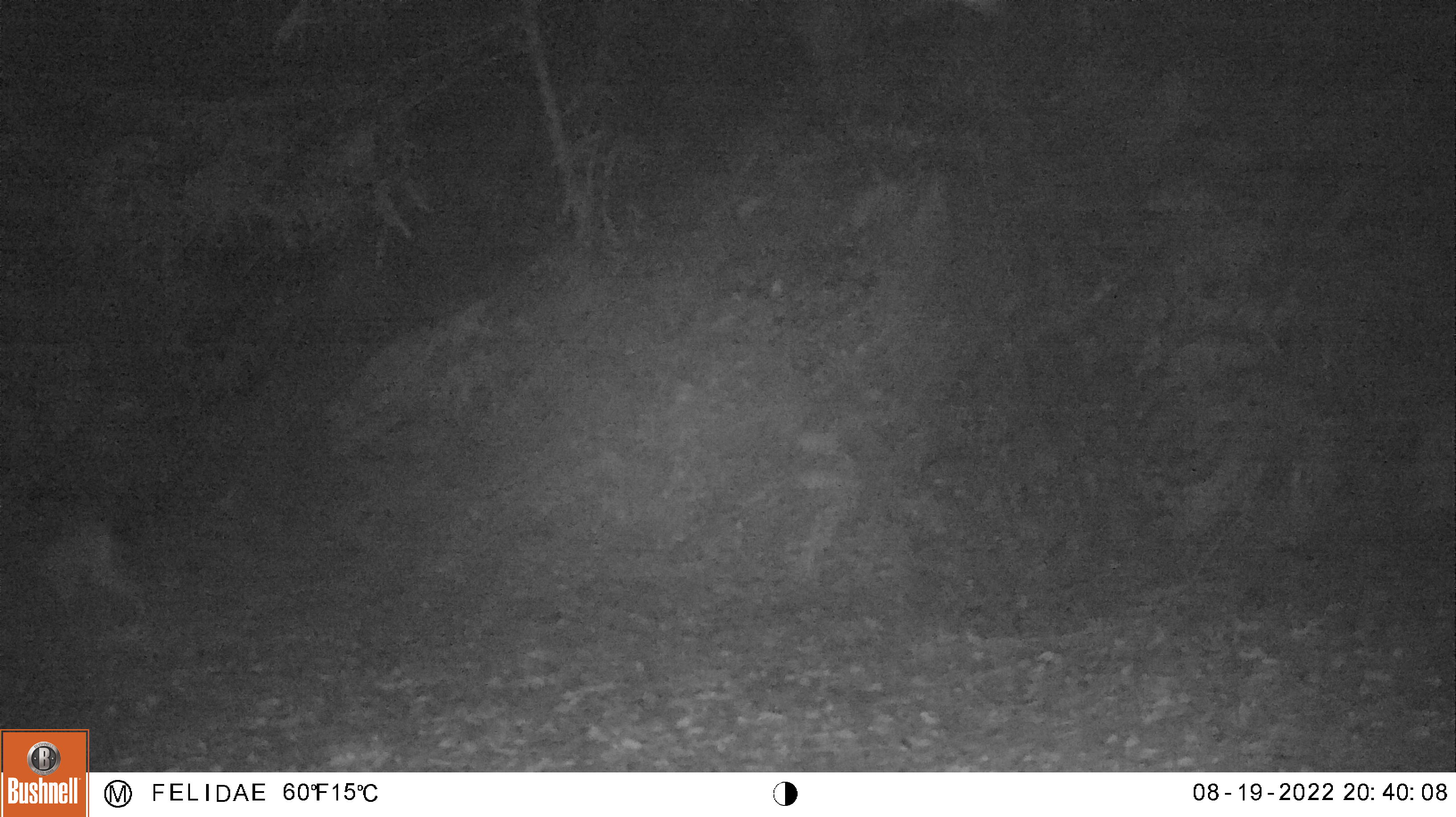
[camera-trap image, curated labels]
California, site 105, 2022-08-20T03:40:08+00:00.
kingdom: Animalia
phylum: Chordata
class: Mammalia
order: Artiodactyla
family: Cervidae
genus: Odocoileus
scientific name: Odocoileus hemionus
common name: mule deer